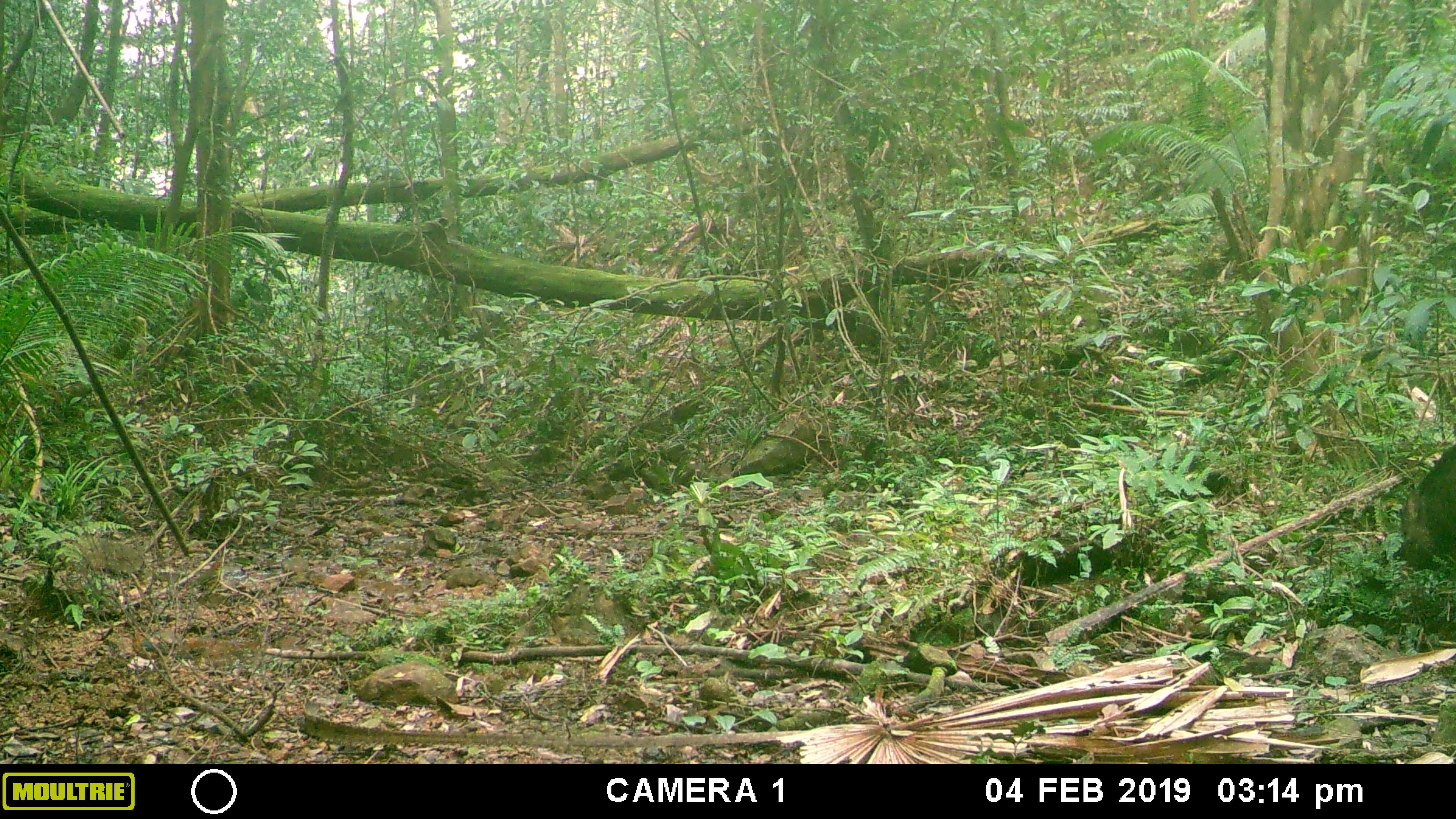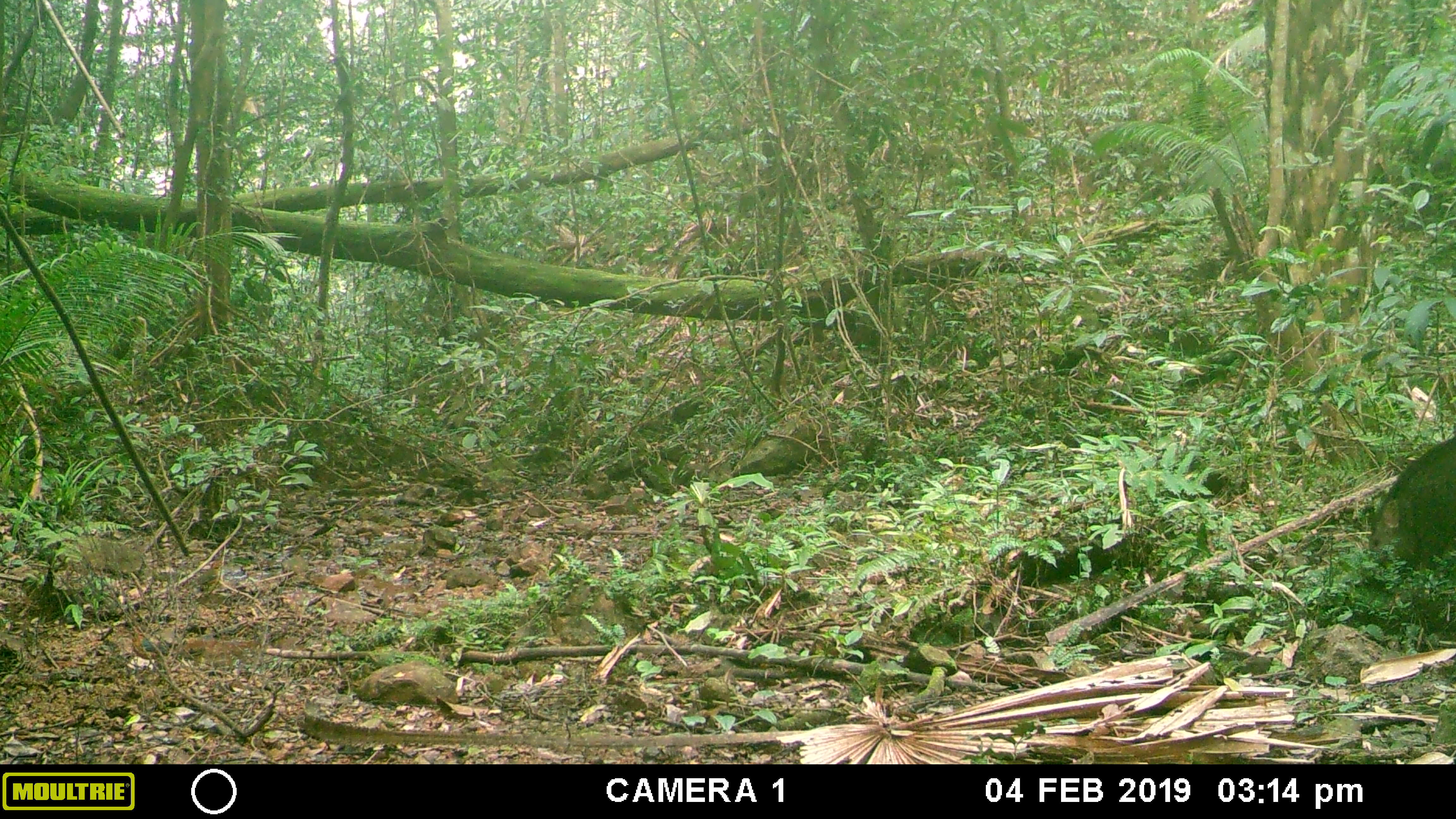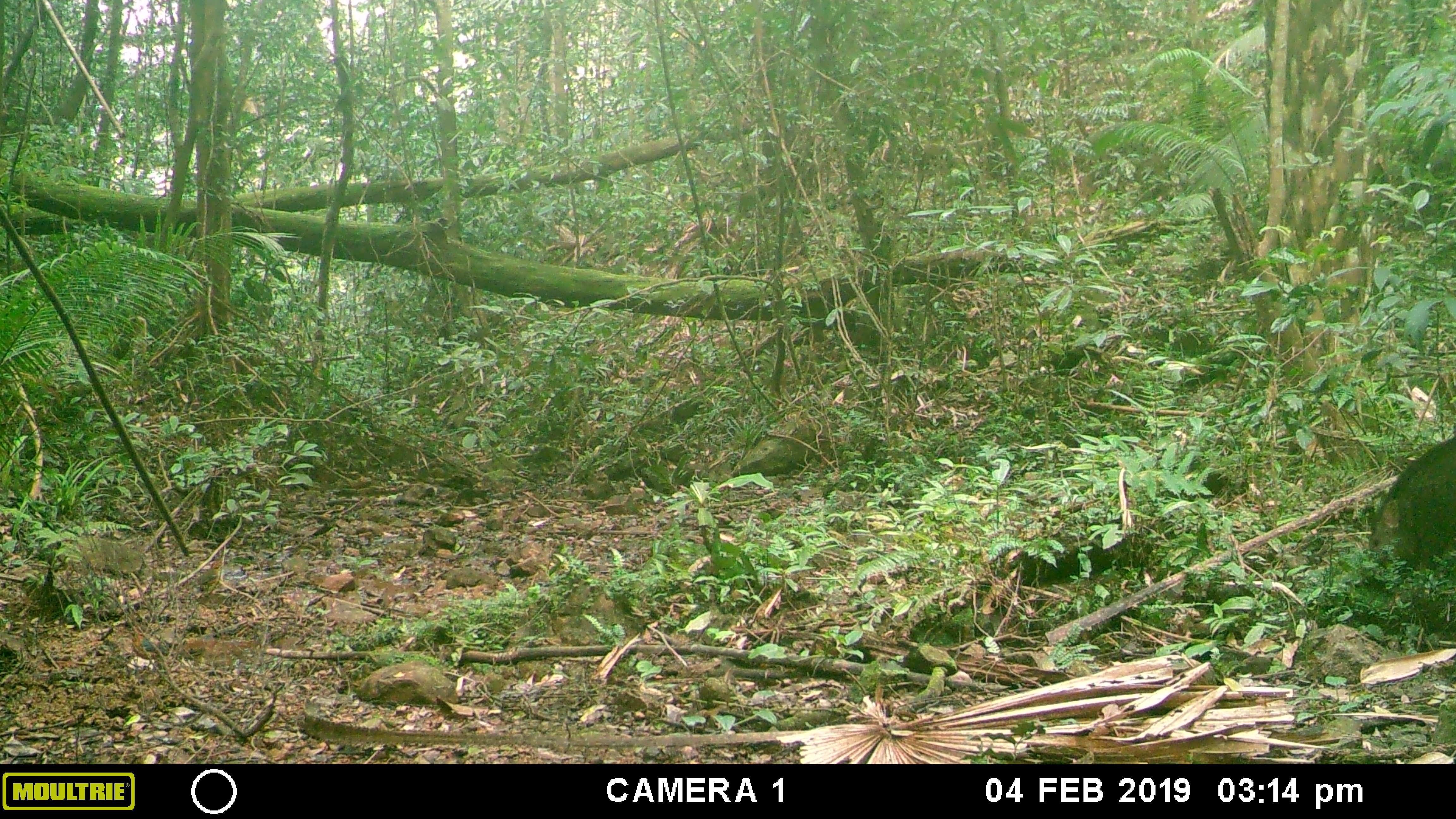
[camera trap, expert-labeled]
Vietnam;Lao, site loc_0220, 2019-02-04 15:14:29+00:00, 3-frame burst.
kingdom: Animalia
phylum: Chordata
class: Mammalia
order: Artiodactyla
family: Suidae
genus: Sus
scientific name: Sus scrofa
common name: eurasian wild pig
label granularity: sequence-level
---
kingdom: Animalia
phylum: Chordata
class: Aves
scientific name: Aves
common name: bird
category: unidentified bird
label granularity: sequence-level